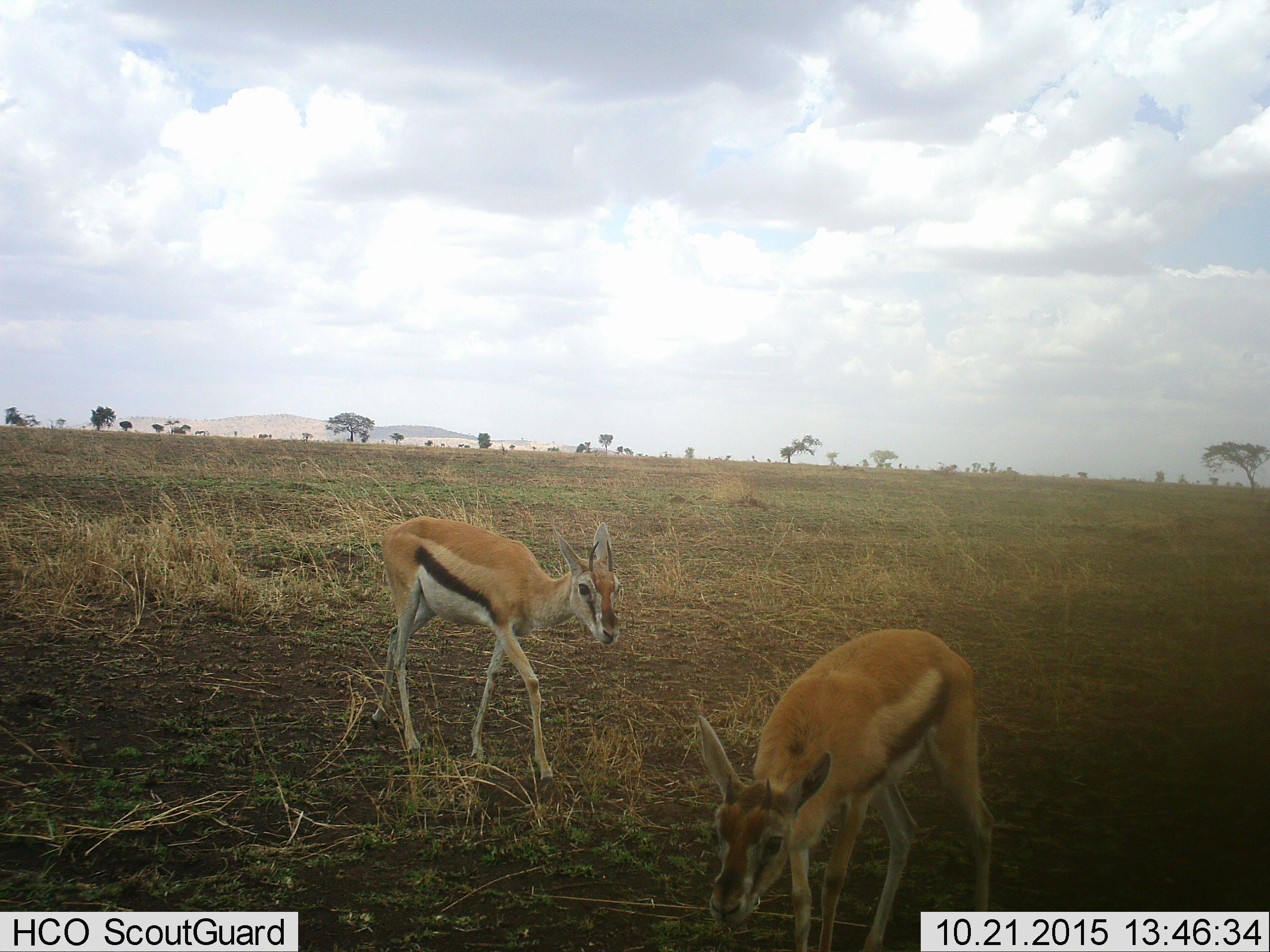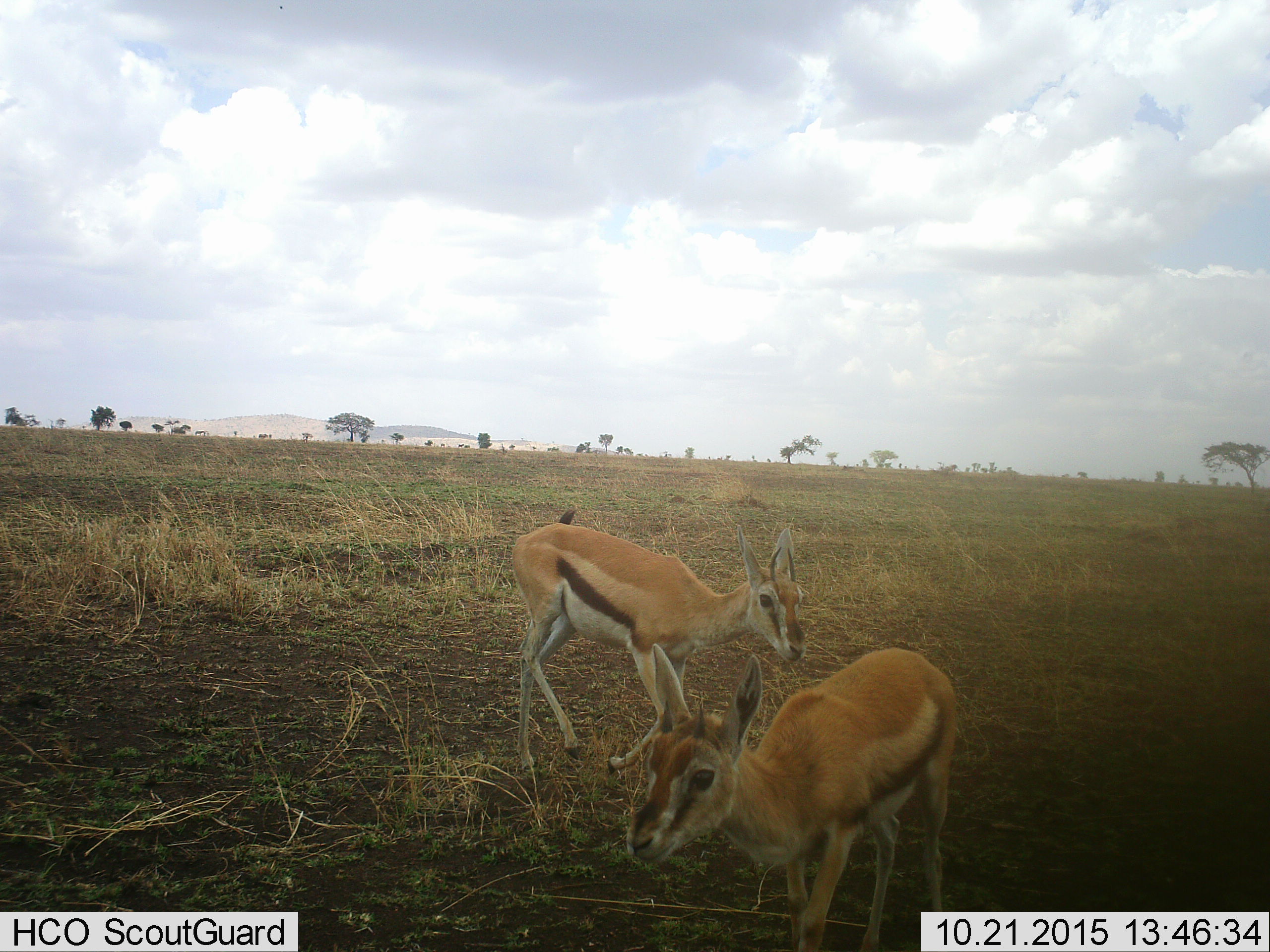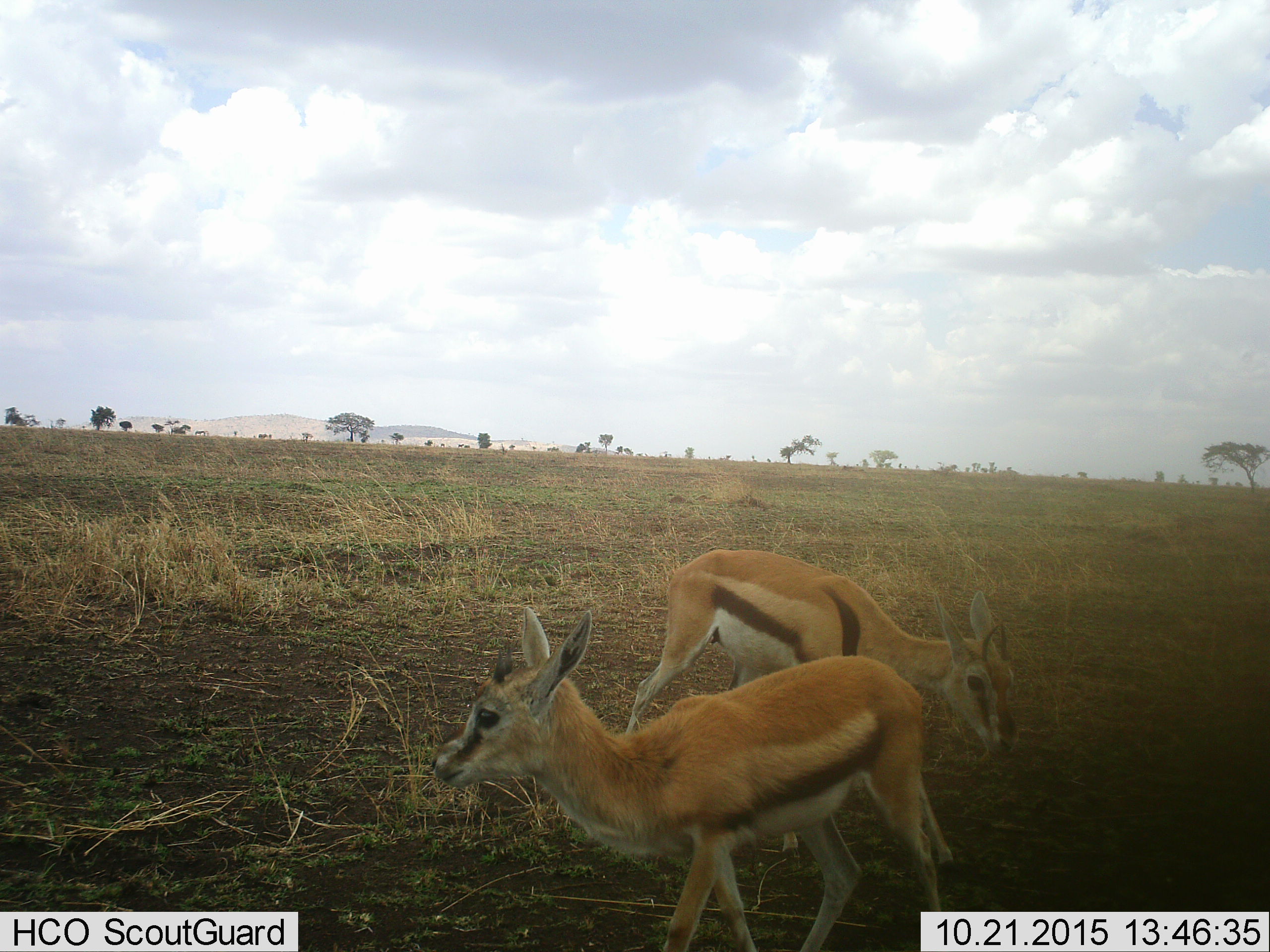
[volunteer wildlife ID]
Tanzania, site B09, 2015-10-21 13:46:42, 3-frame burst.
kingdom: Animalia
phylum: Chordata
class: Mammalia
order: Artiodactyla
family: Bovidae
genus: Eudorcas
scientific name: Eudorcas thomsonii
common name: thomson's gazelle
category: gazellethomsons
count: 2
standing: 42%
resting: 0%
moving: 79%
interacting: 11%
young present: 47%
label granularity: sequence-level